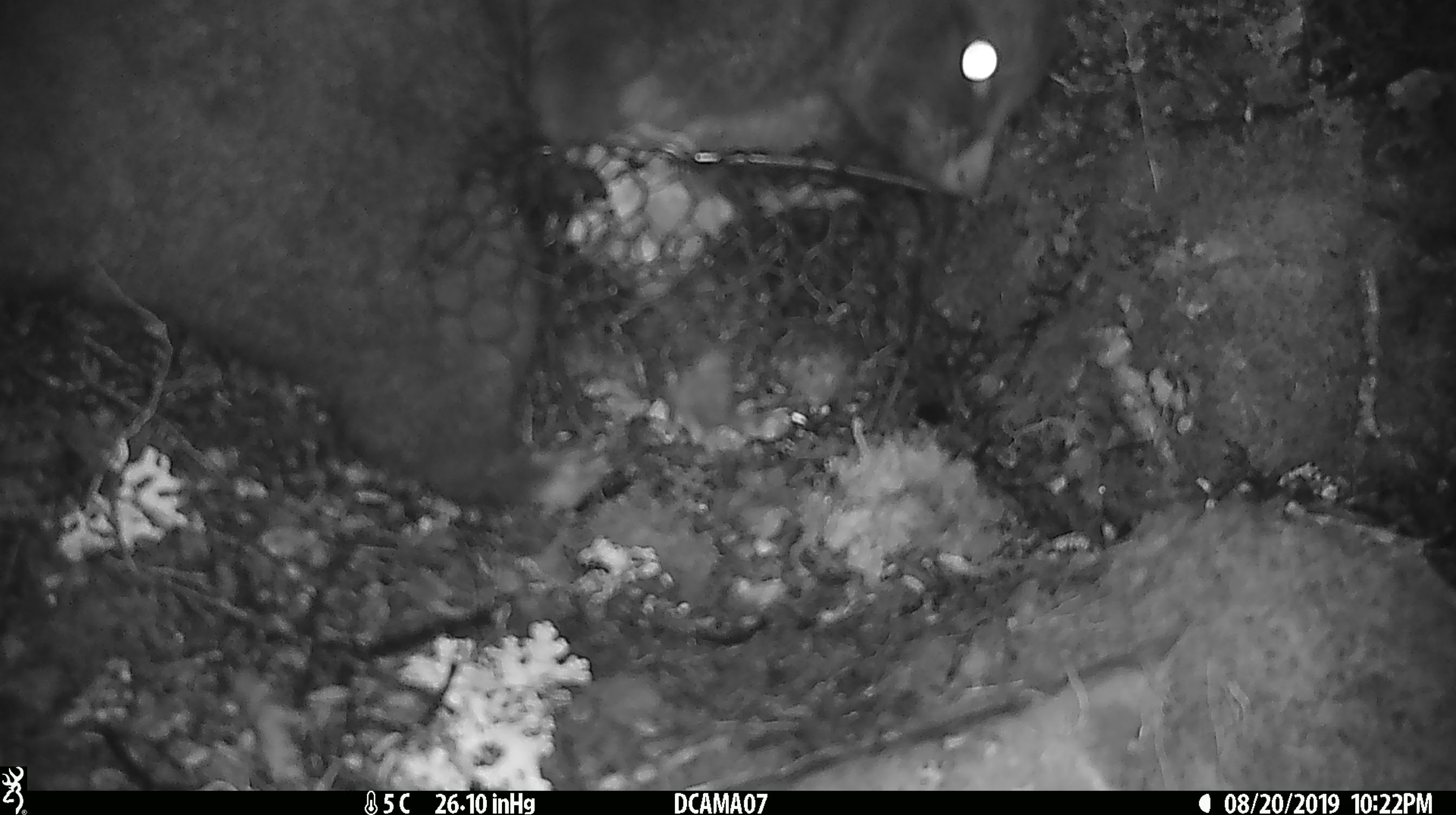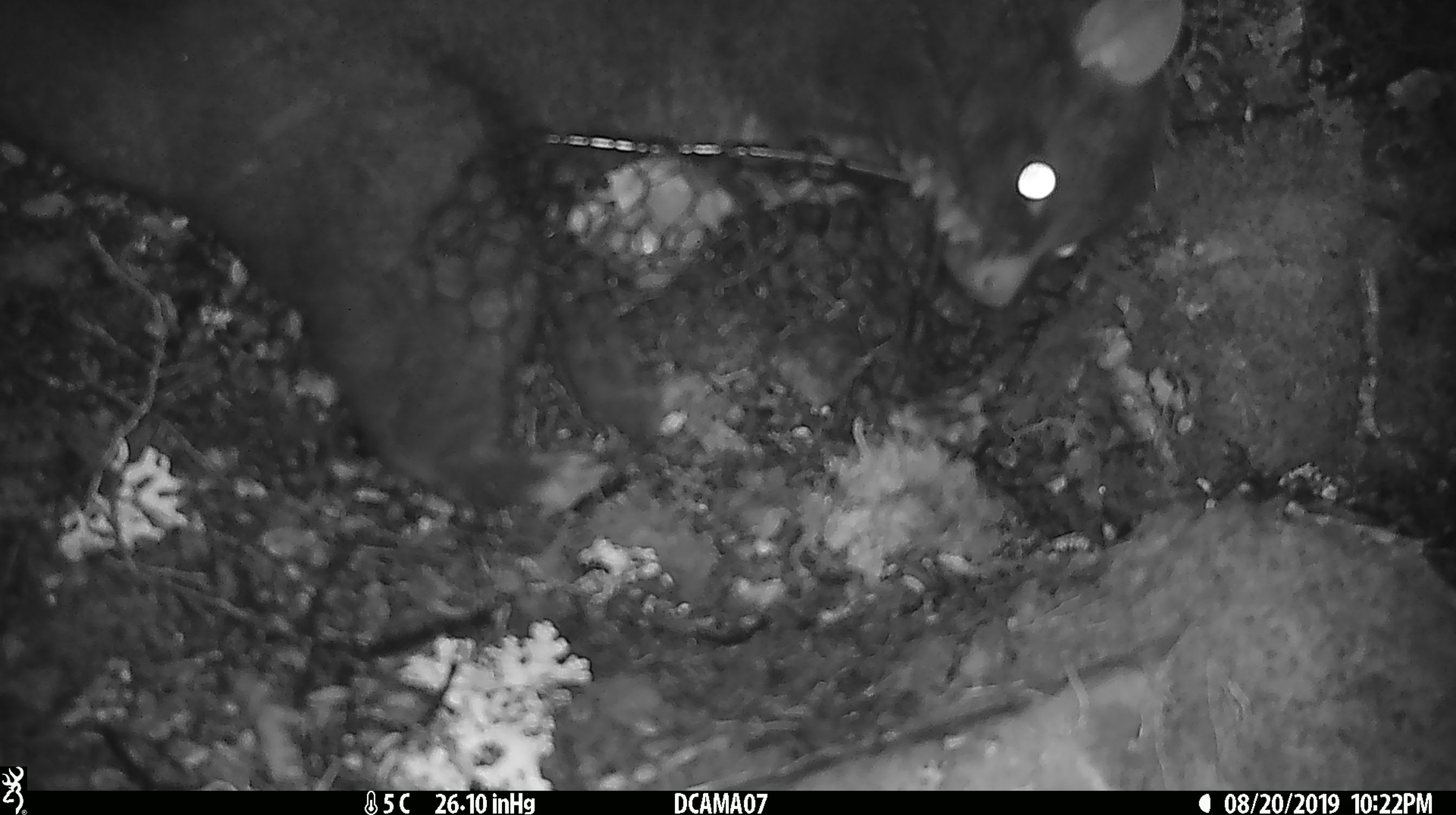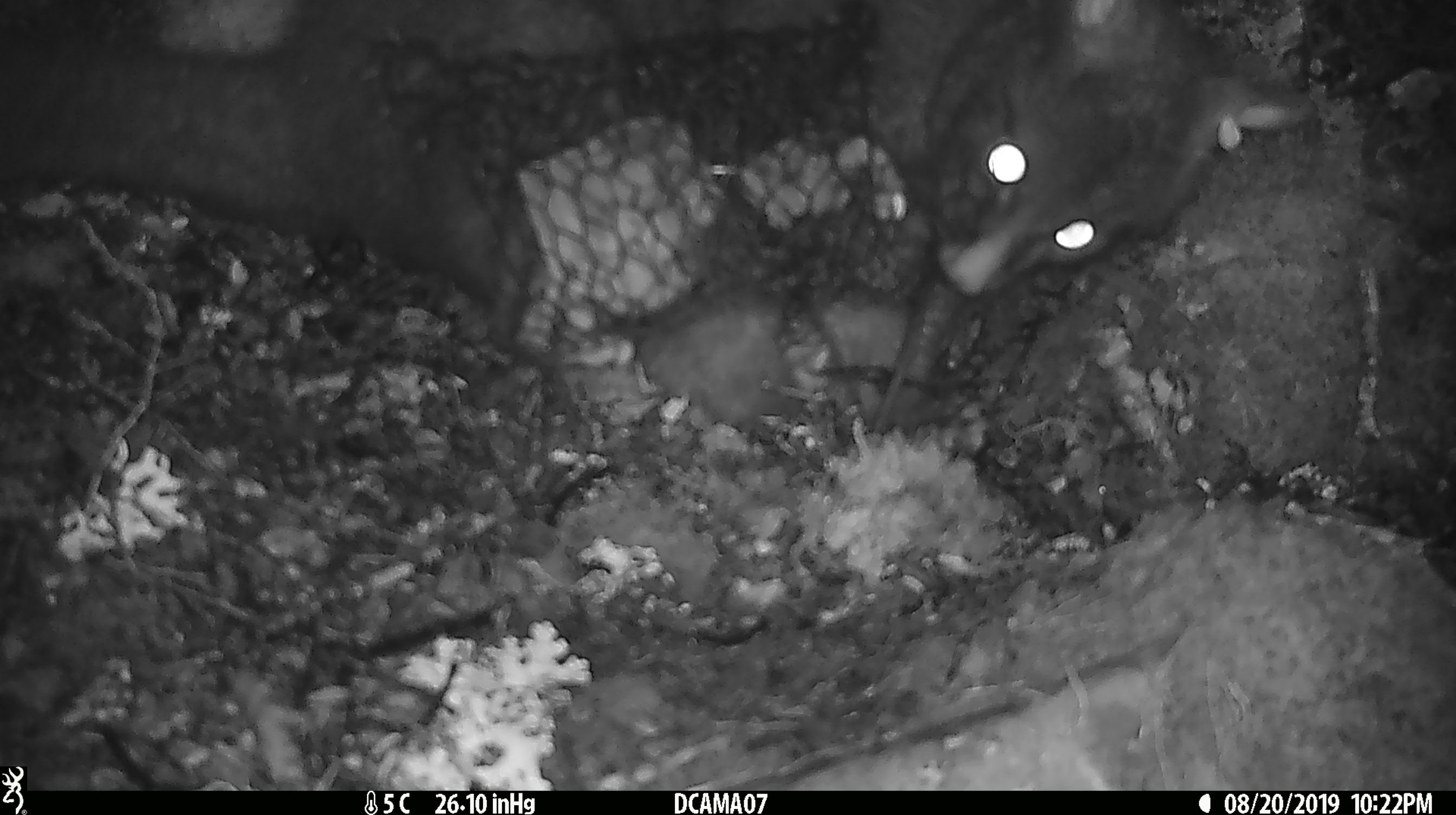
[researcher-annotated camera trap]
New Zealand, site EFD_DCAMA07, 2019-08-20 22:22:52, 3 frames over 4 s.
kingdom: Animalia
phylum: Chordata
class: Mammalia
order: Diprotodontia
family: Phalangeridae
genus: Trichosurus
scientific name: Trichosurus vulpecula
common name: common brushtail possum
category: possum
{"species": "possum (common brushtail possum) (Trichosurus vulpecula)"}